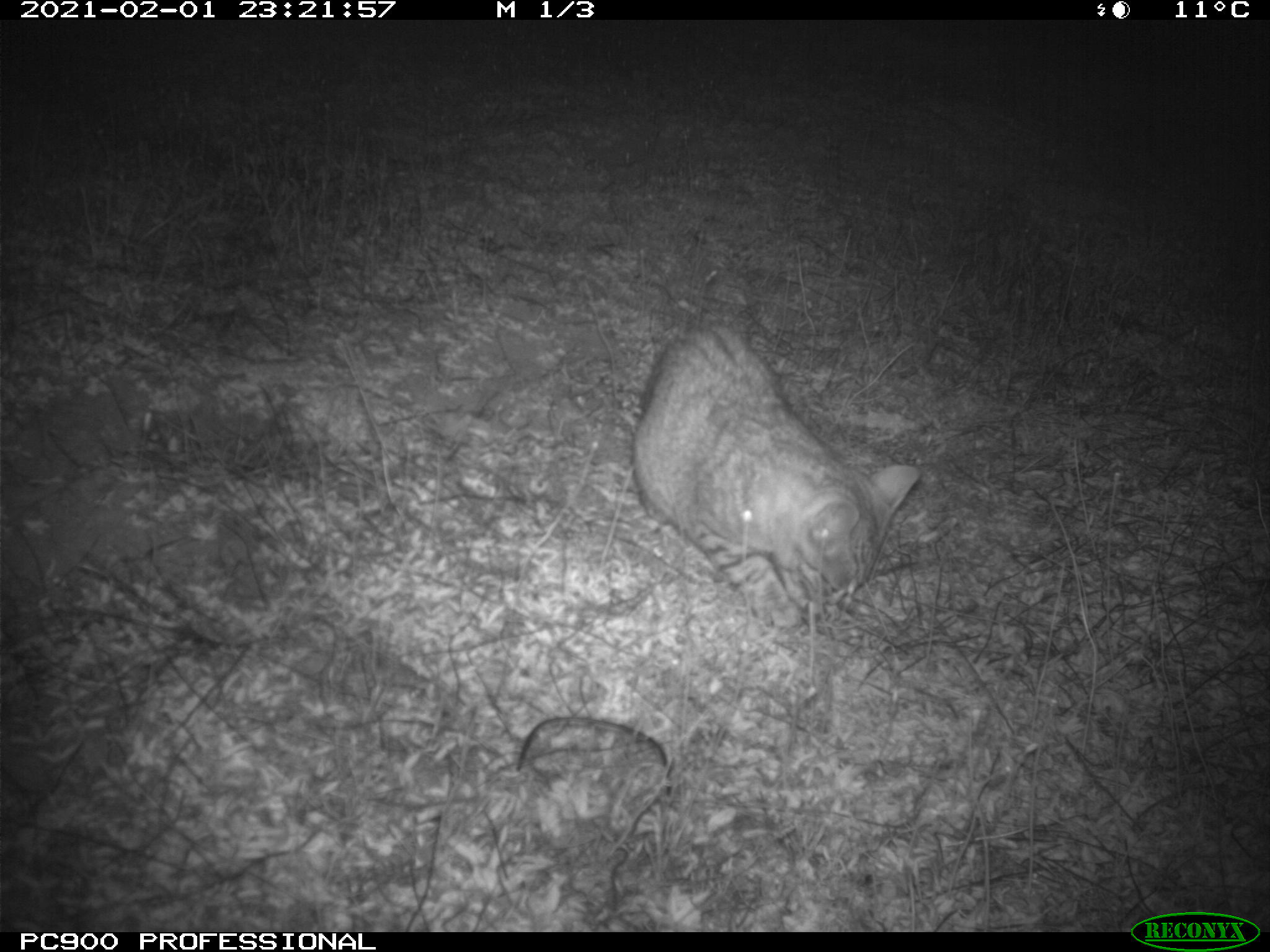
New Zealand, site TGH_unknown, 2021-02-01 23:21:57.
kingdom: Animalia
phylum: Chordata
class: Mammalia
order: Carnivora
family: Felidae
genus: Felis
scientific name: Felis catus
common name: domestic cat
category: cat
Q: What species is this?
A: Cat (domestic cat) (Felis catus).